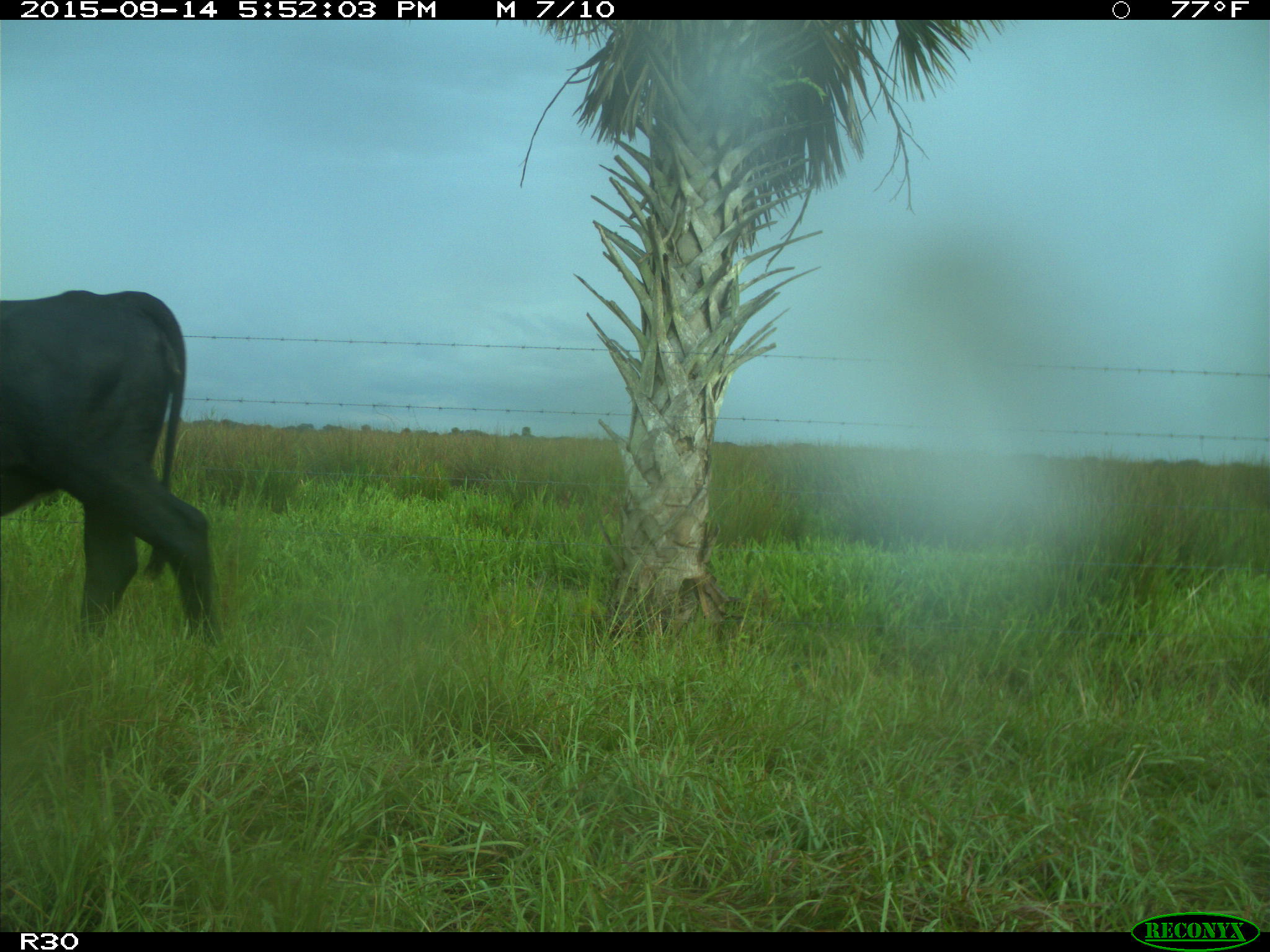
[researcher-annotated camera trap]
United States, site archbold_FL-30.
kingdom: Animalia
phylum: Chordata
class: Mammalia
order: Artiodactyla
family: Bovidae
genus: Bos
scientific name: Bos taurus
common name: domestic cow